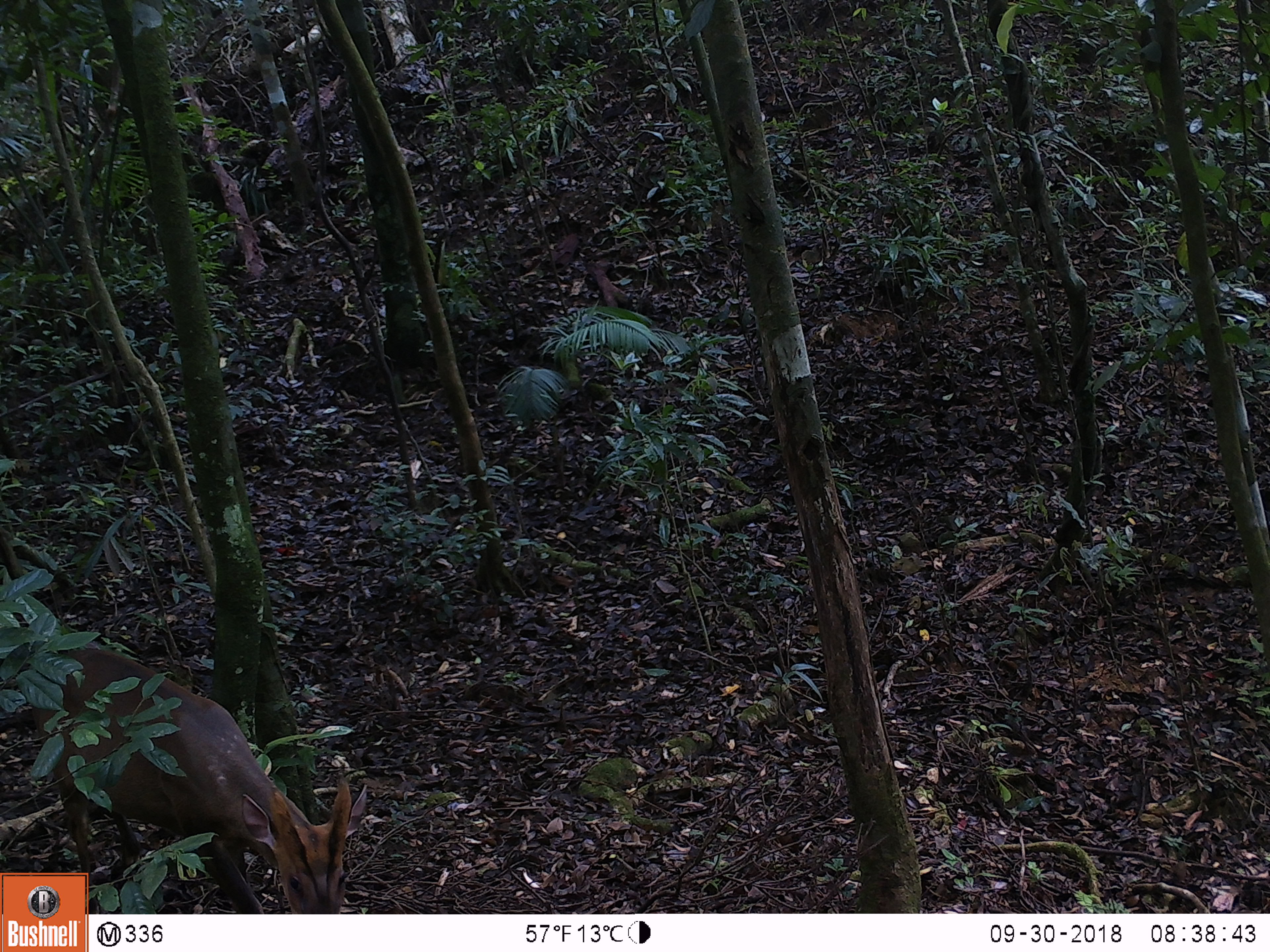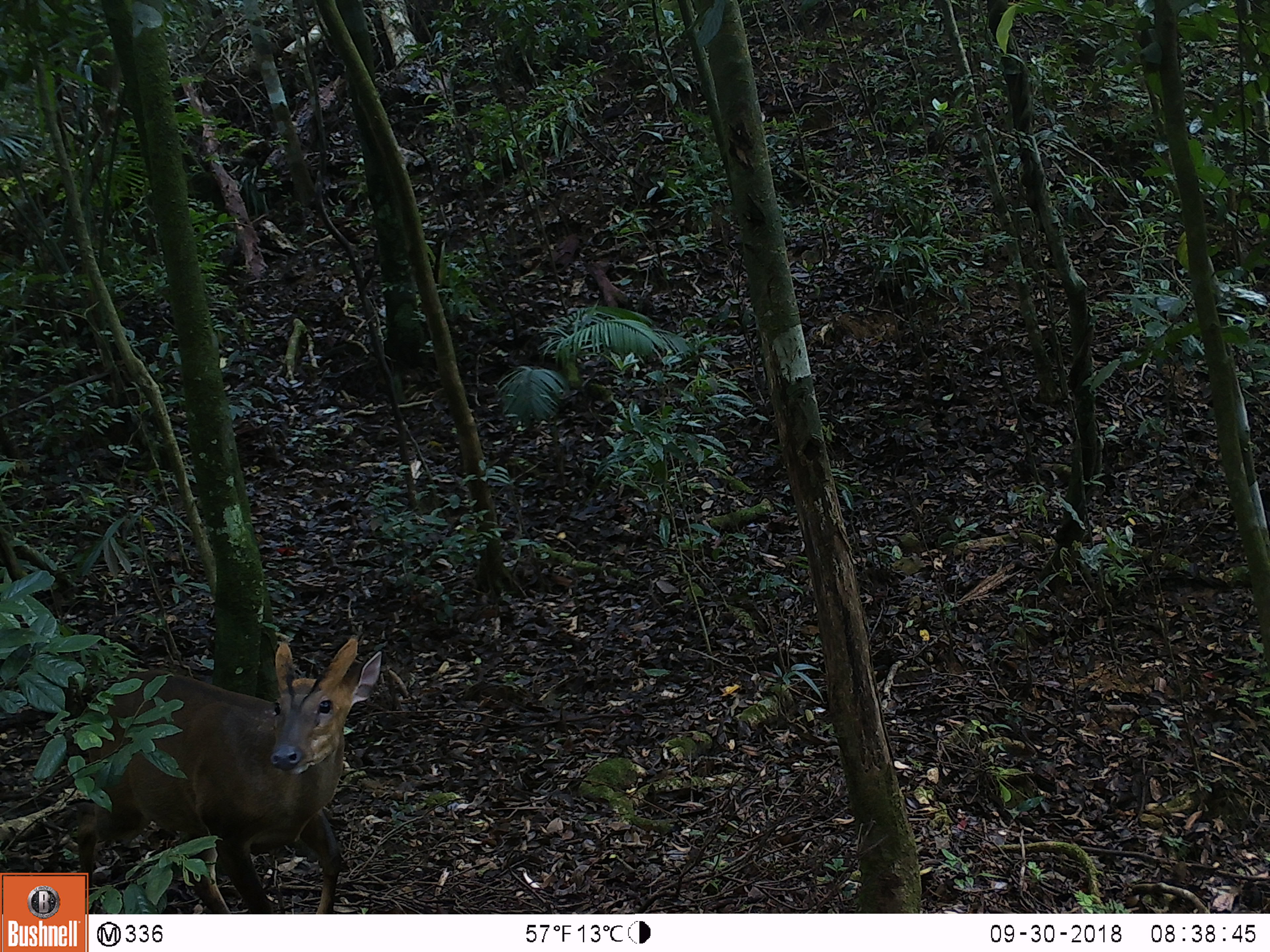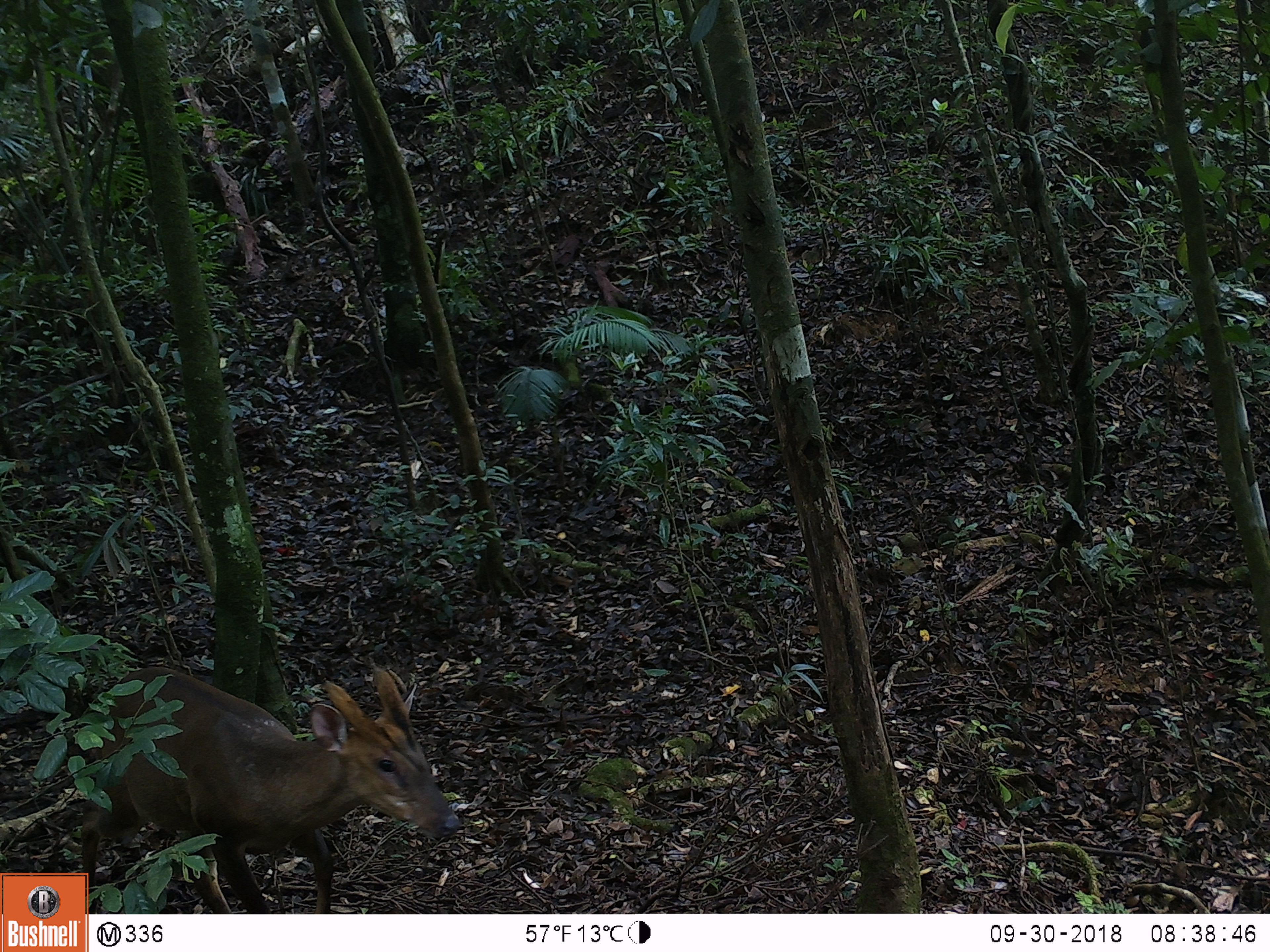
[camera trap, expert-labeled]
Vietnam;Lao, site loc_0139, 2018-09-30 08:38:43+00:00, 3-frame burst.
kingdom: Animalia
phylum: Chordata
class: Mammalia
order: Artiodactyla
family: Cervidae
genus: Muntiacus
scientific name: Muntiacus vuquangensis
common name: large-antlered muntjac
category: large antlered muntjac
Large antlered muntjac (large-antlered muntjac) (Muntiacus vuquangensis). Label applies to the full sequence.